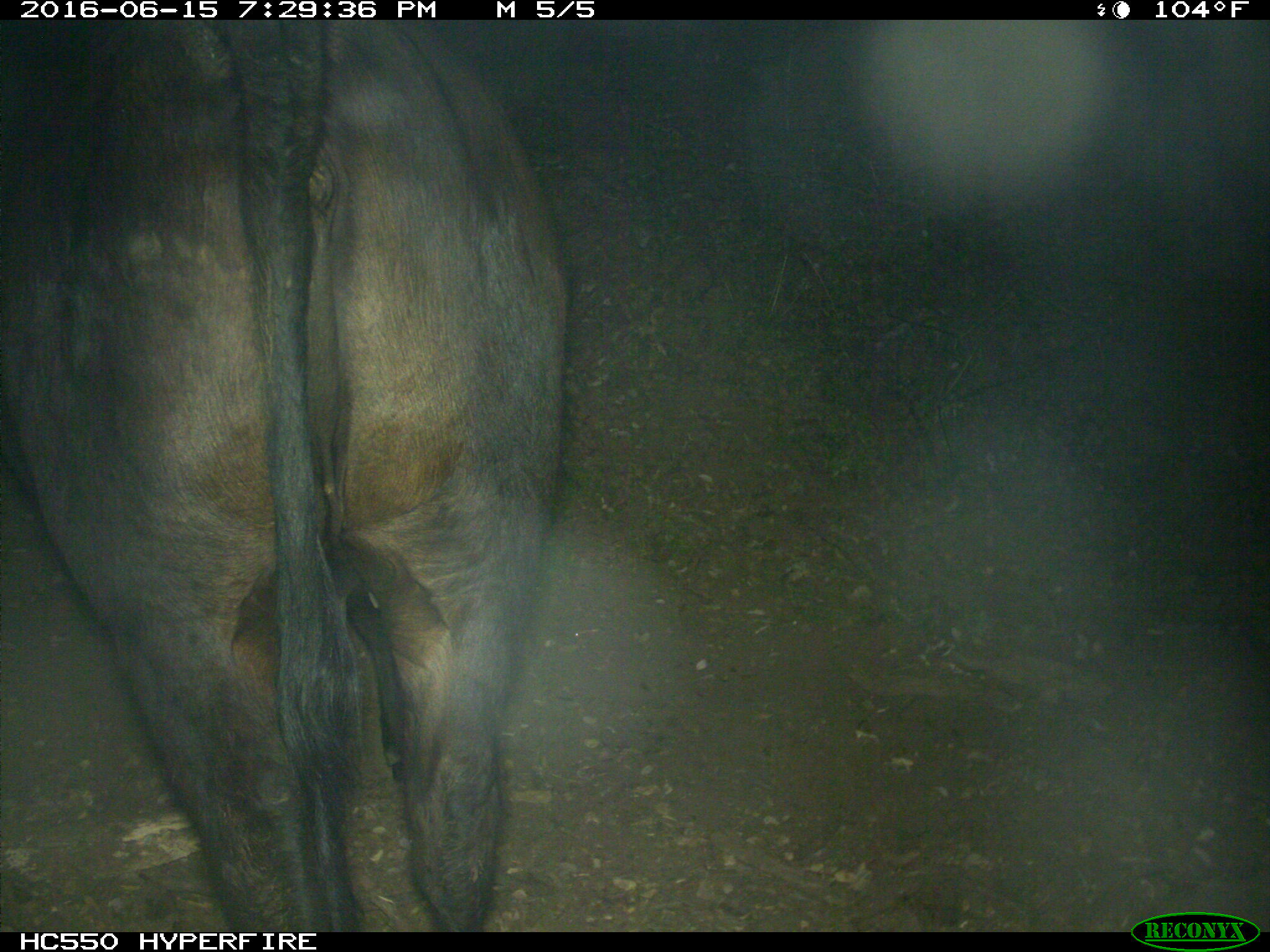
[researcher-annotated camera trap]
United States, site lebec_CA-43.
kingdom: Animalia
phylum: Chordata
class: Mammalia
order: Artiodactyla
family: Bovidae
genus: Bos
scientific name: Bos taurus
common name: domestic cow